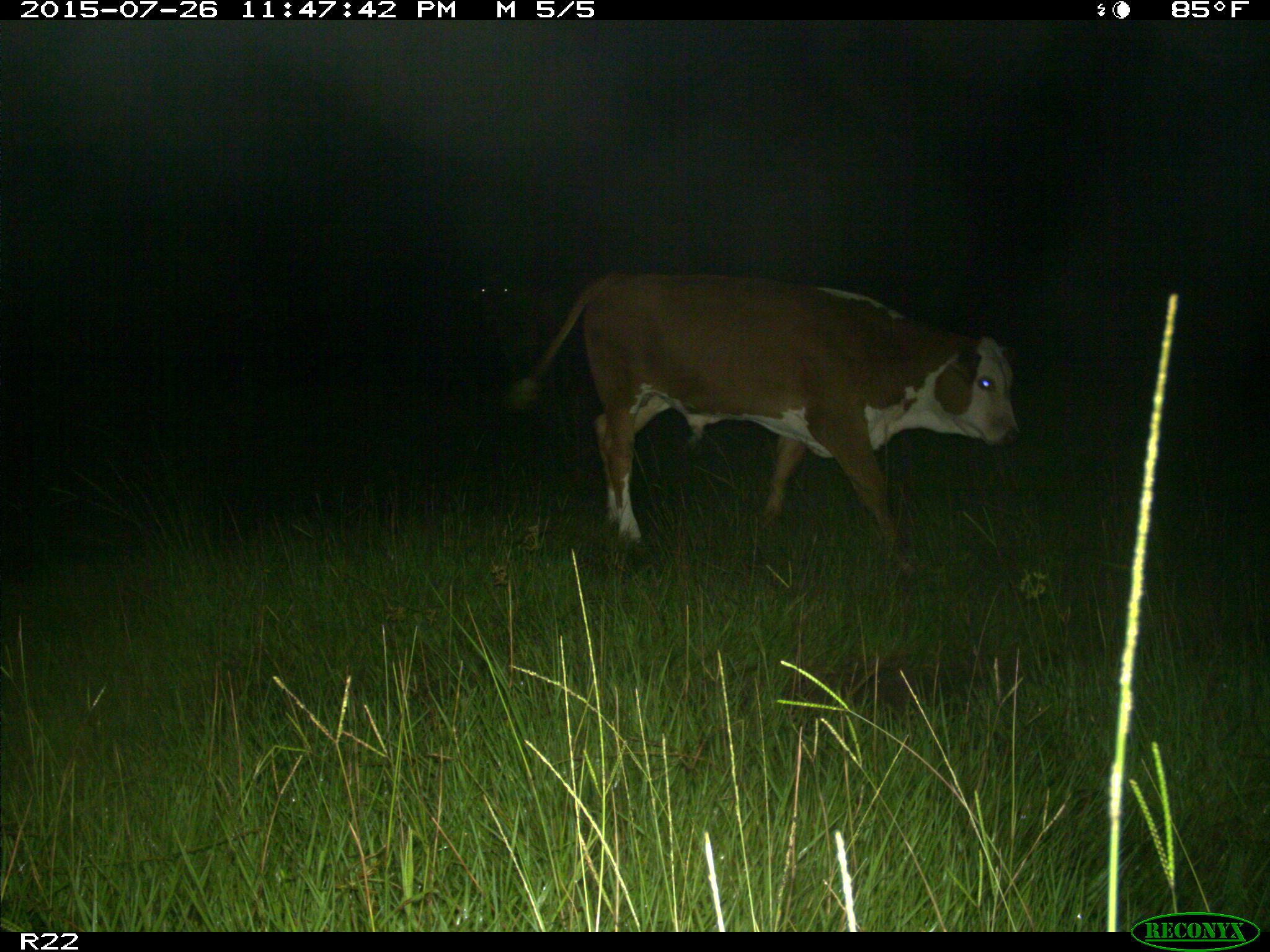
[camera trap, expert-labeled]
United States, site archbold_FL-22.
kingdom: Animalia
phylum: Chordata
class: Mammalia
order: Artiodactyla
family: Bovidae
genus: Bos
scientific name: Bos taurus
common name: domestic cow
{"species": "Bos taurus (domestic cow)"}